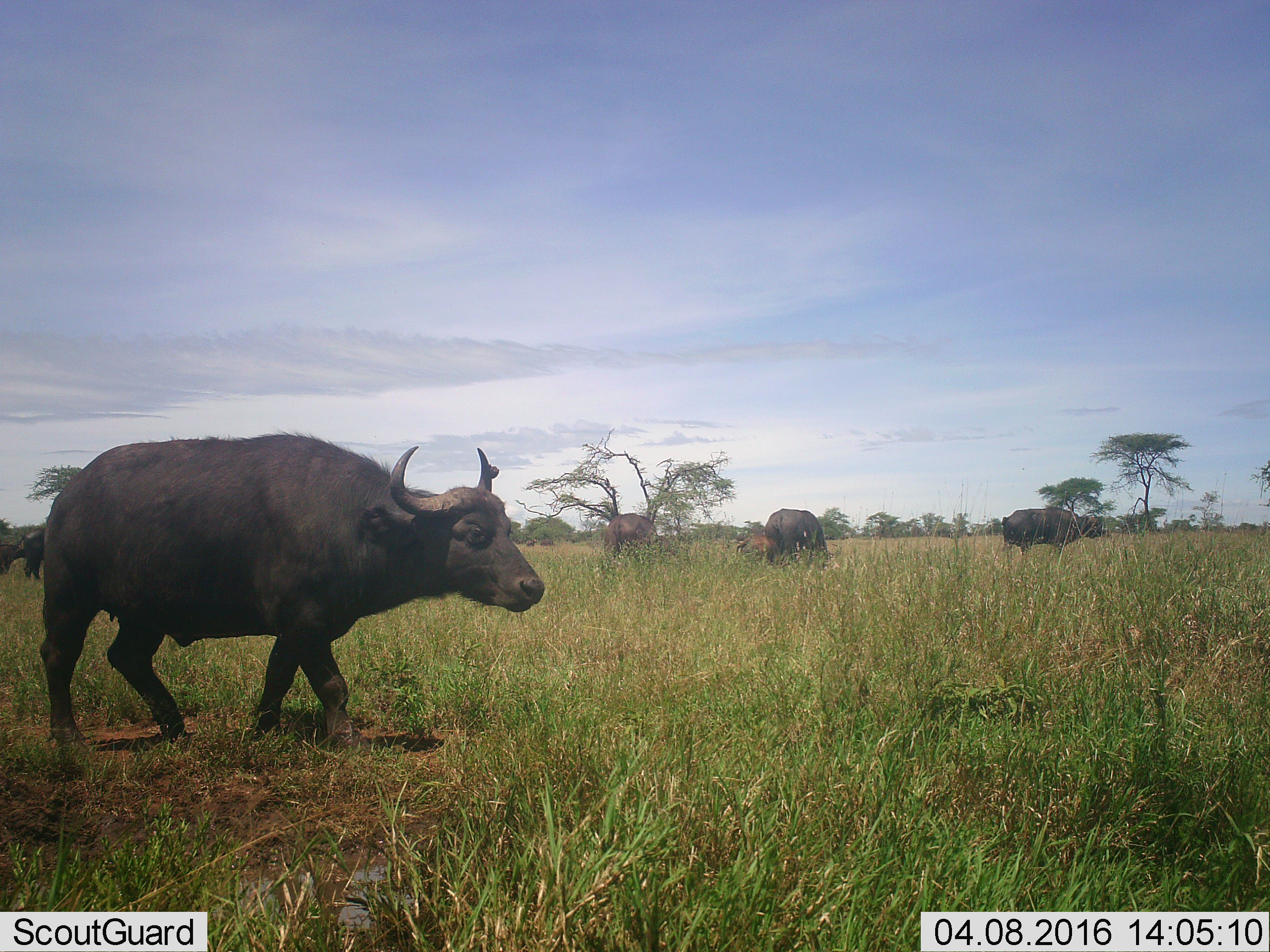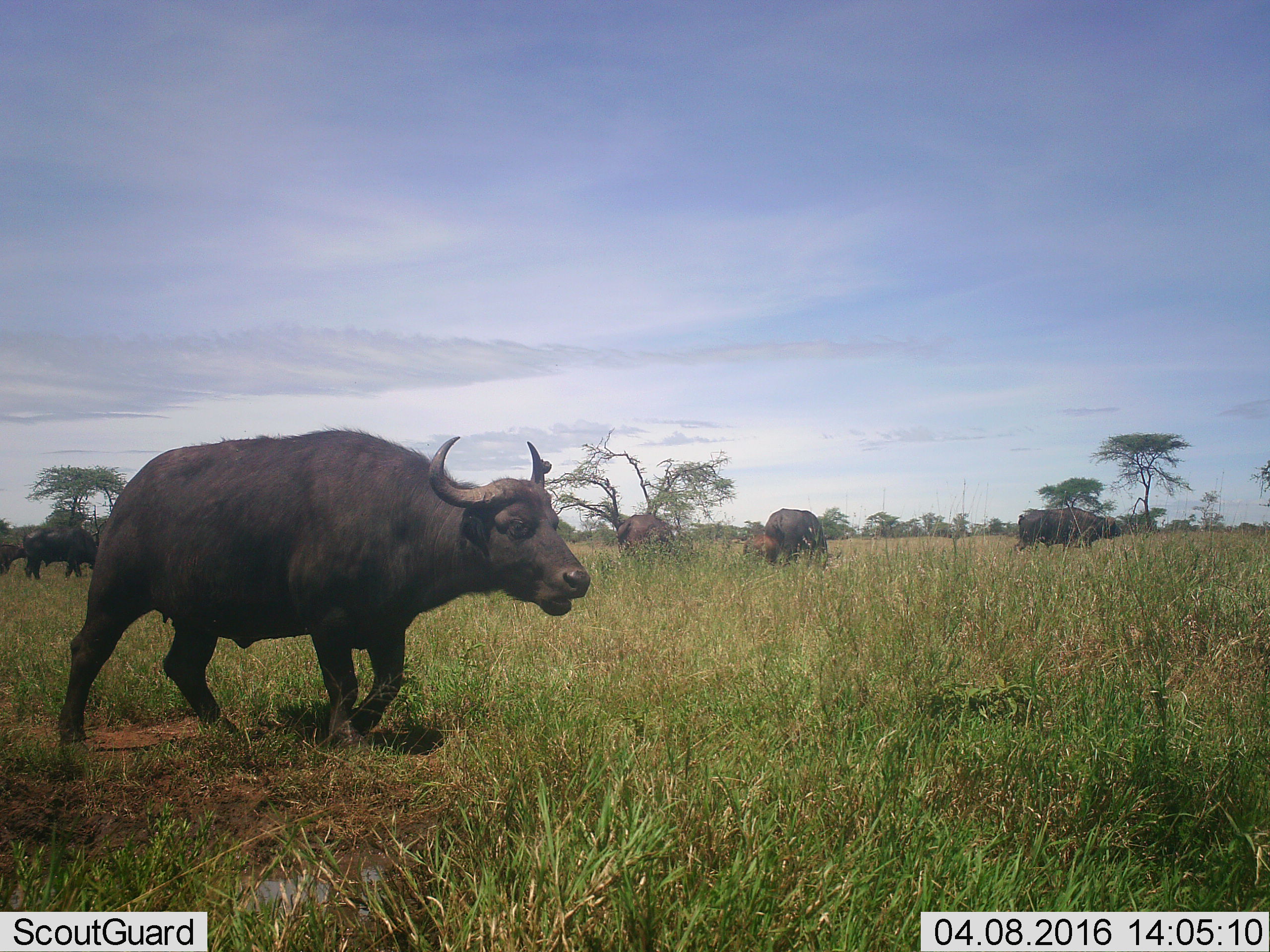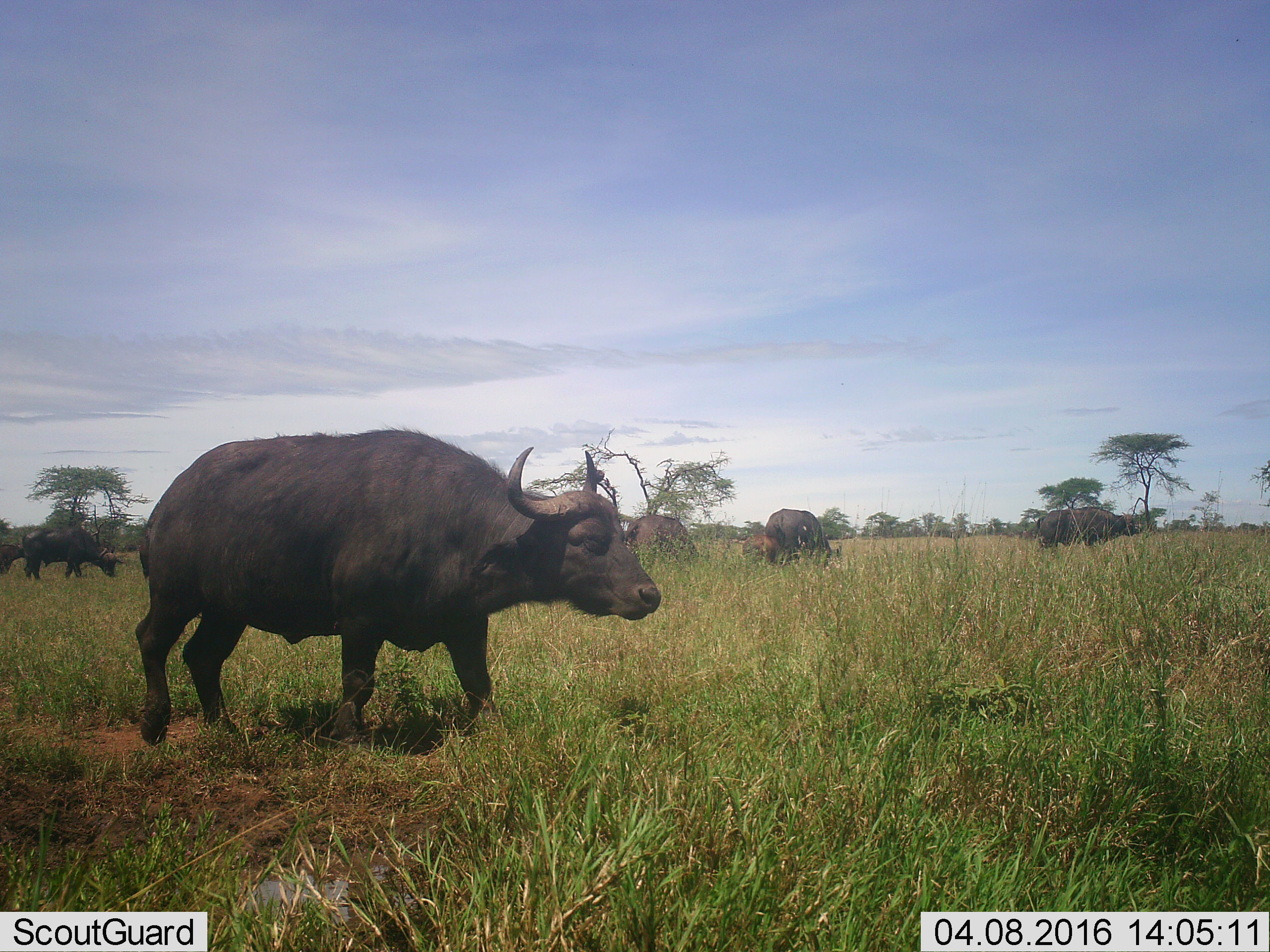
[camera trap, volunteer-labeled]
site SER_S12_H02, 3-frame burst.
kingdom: Animalia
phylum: Chordata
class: Mammalia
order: Artiodactyla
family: Bovidae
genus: Syncerus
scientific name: Syncerus caffer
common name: african buffalo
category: buffalo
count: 6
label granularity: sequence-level